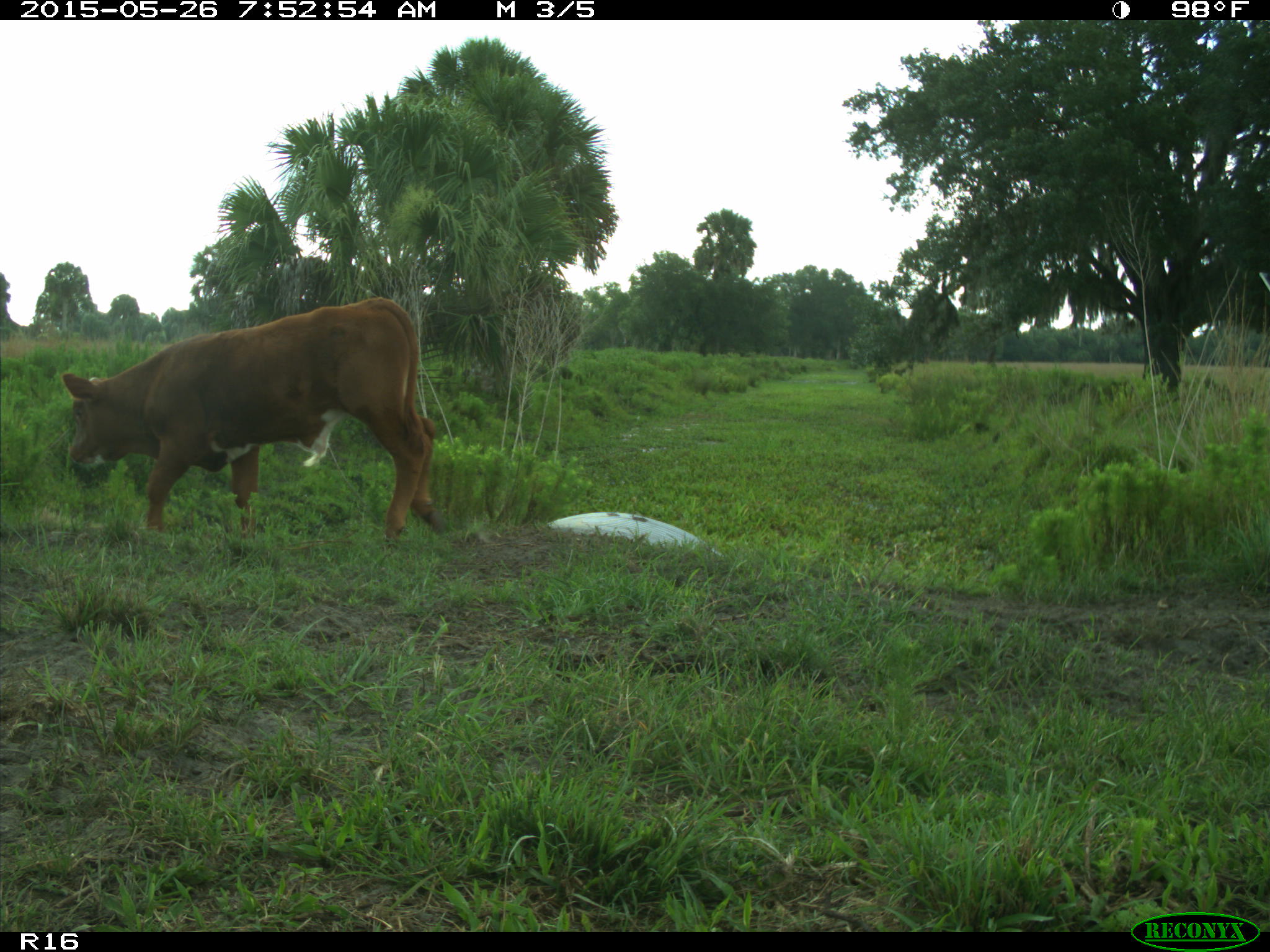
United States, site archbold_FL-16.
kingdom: Animalia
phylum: Chordata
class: Mammalia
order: Artiodactyla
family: Bovidae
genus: Bos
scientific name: Bos taurus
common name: domestic cow